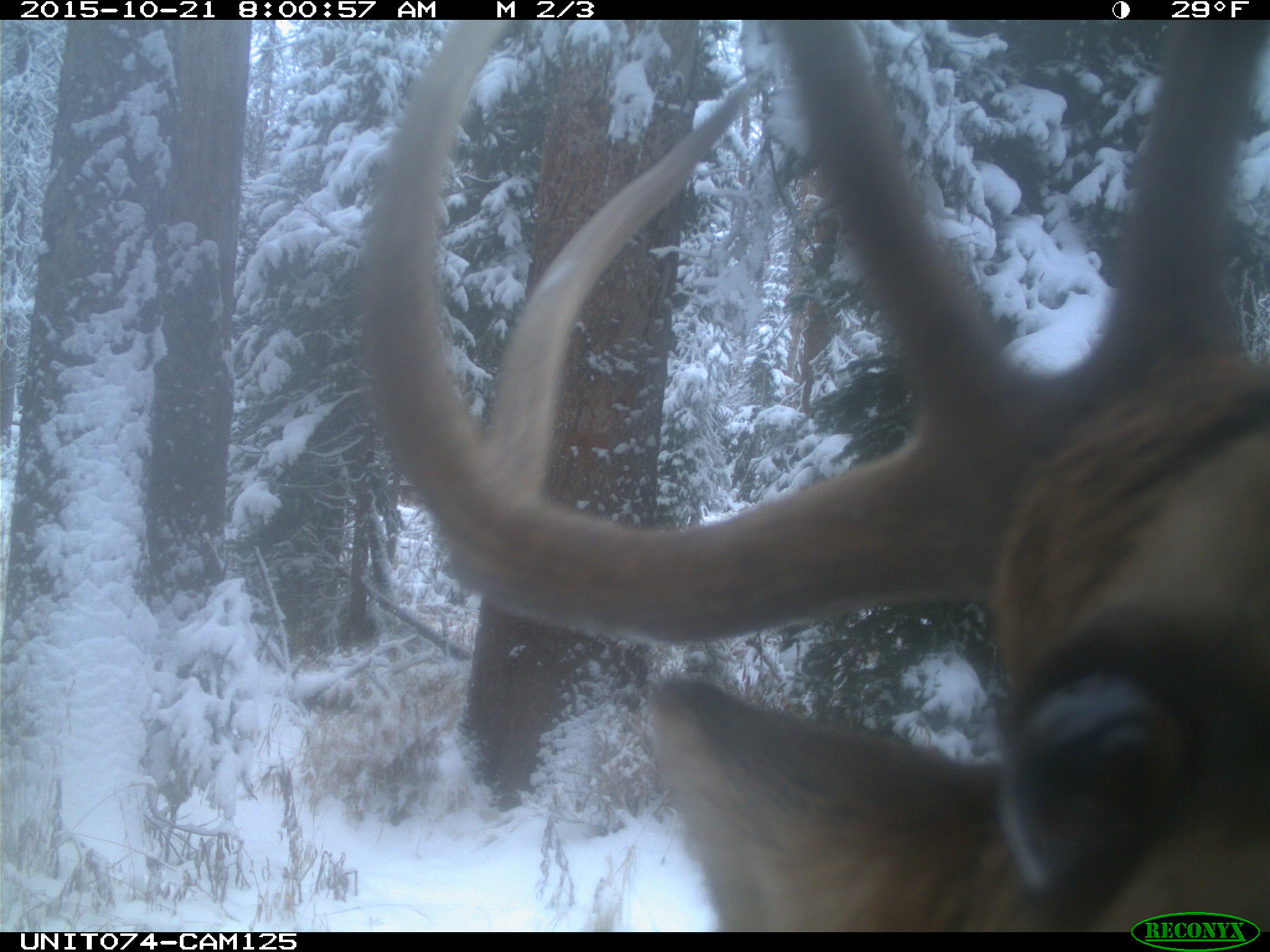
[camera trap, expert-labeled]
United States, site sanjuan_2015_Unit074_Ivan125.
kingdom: Animalia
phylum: Chordata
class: Mammalia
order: Artiodactyla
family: Cervidae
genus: Cervus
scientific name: Cervus elaphus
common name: red deer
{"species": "Cervus elaphus (red deer)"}